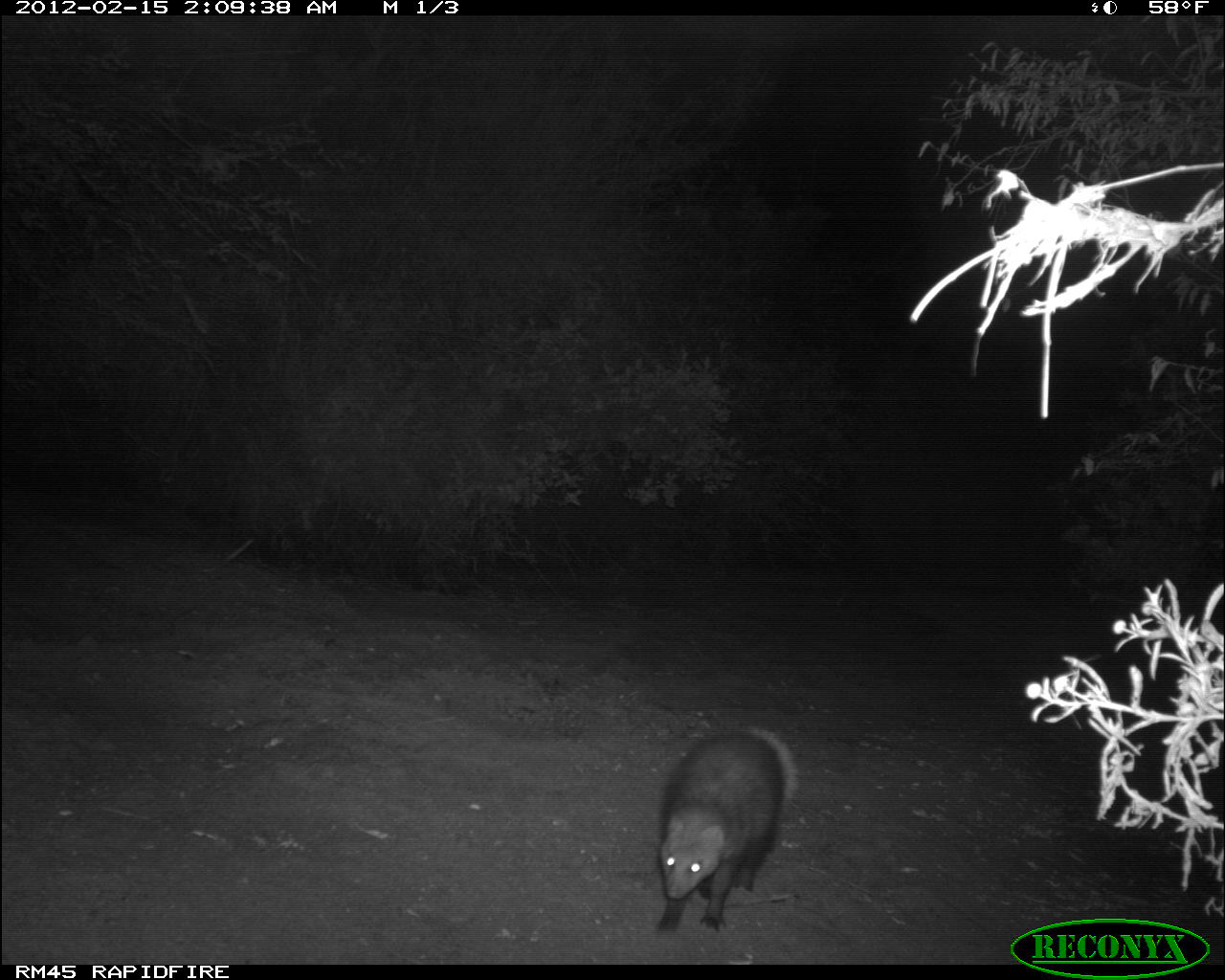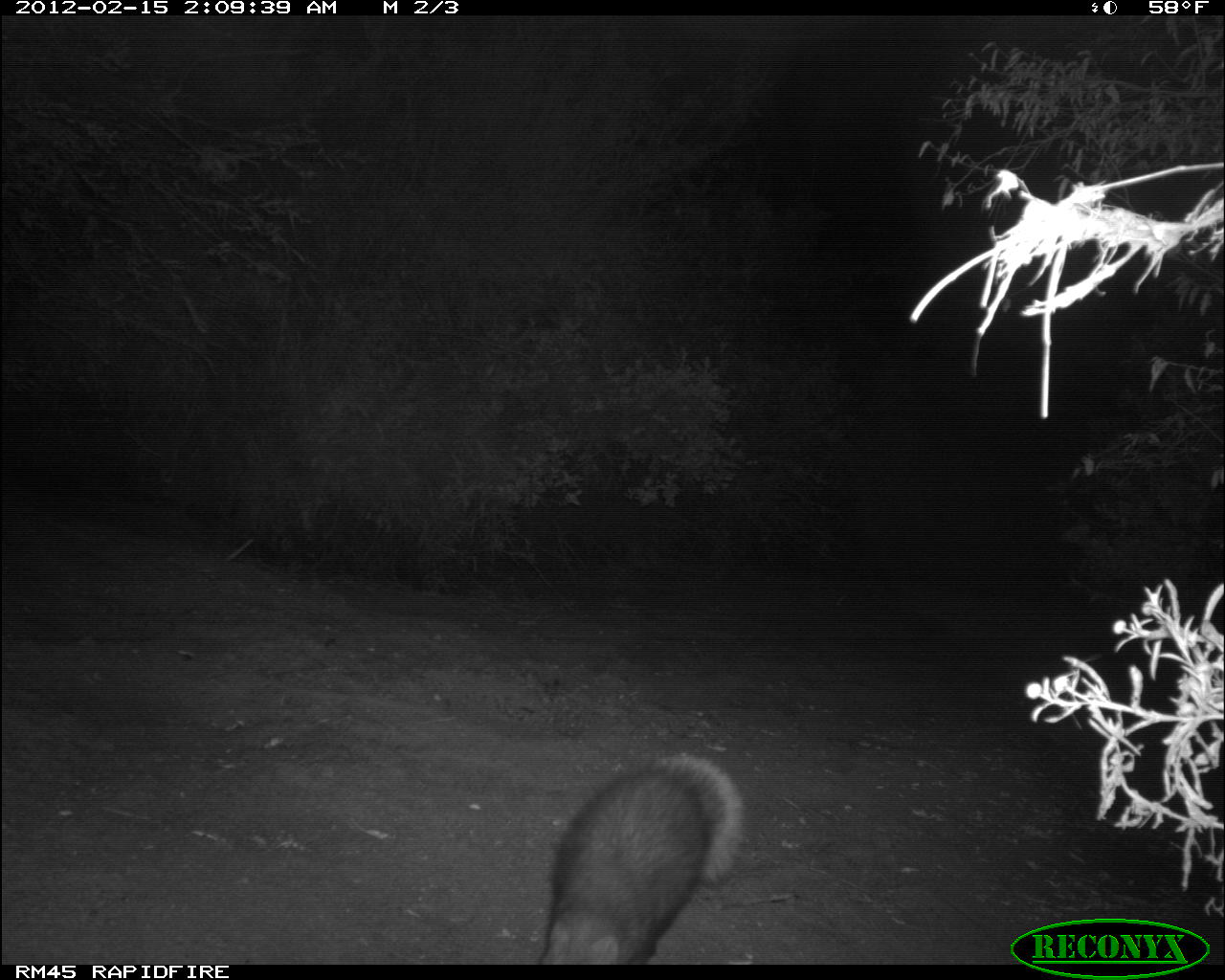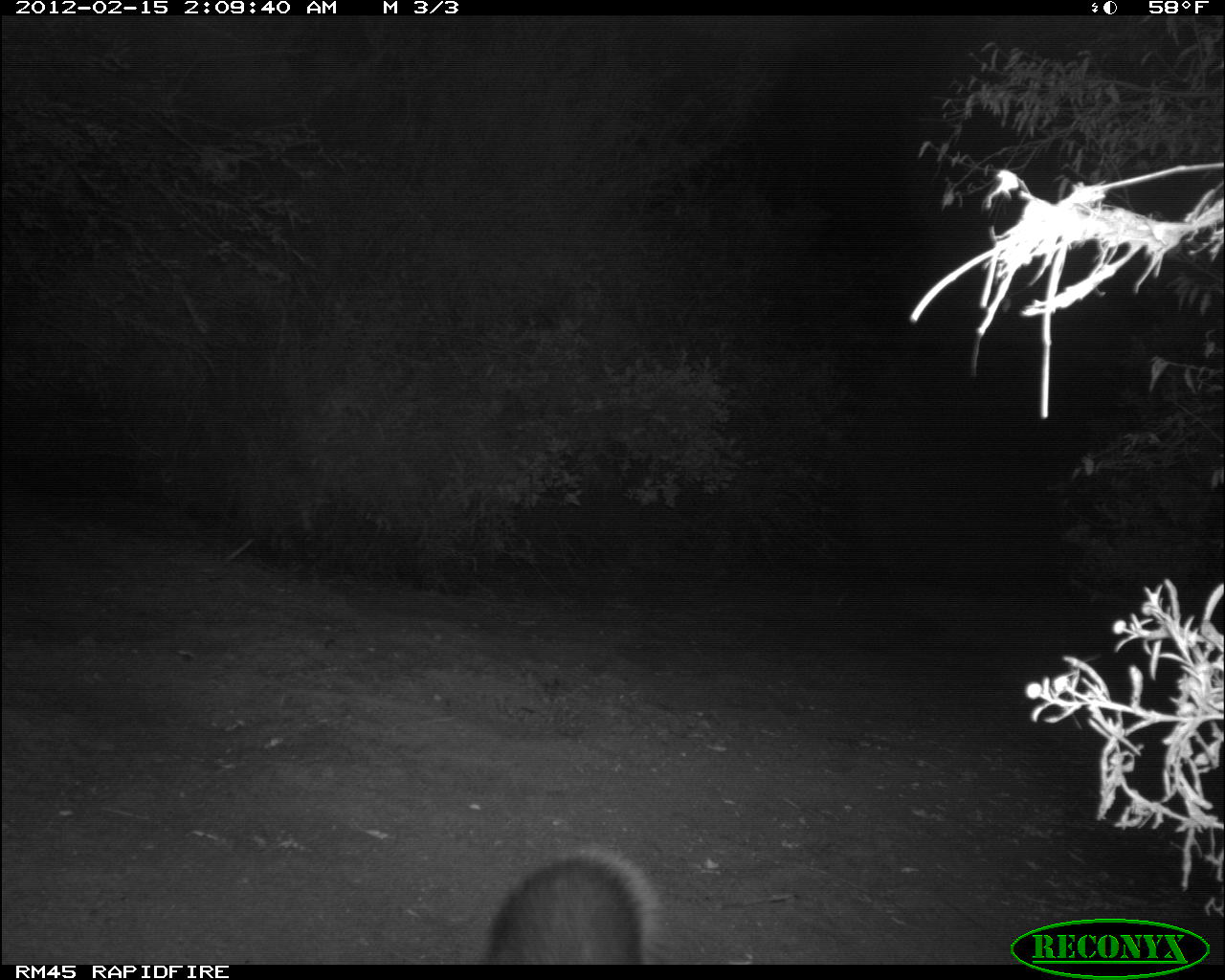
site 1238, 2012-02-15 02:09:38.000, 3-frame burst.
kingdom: Animalia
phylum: Chordata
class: Mammalia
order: Carnivora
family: Herpestidae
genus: Ichneumia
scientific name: Ichneumia albicauda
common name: white-tailed mongoose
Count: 1.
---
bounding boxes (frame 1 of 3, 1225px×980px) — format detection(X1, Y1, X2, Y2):
ichneumia albicauda: detection(651, 719, 811, 938)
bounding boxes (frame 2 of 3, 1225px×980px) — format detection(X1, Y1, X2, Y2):
ichneumia albicauda: detection(527, 747, 747, 964)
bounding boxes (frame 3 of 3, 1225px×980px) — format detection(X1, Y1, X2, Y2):
ichneumia albicauda: detection(480, 838, 664, 964)